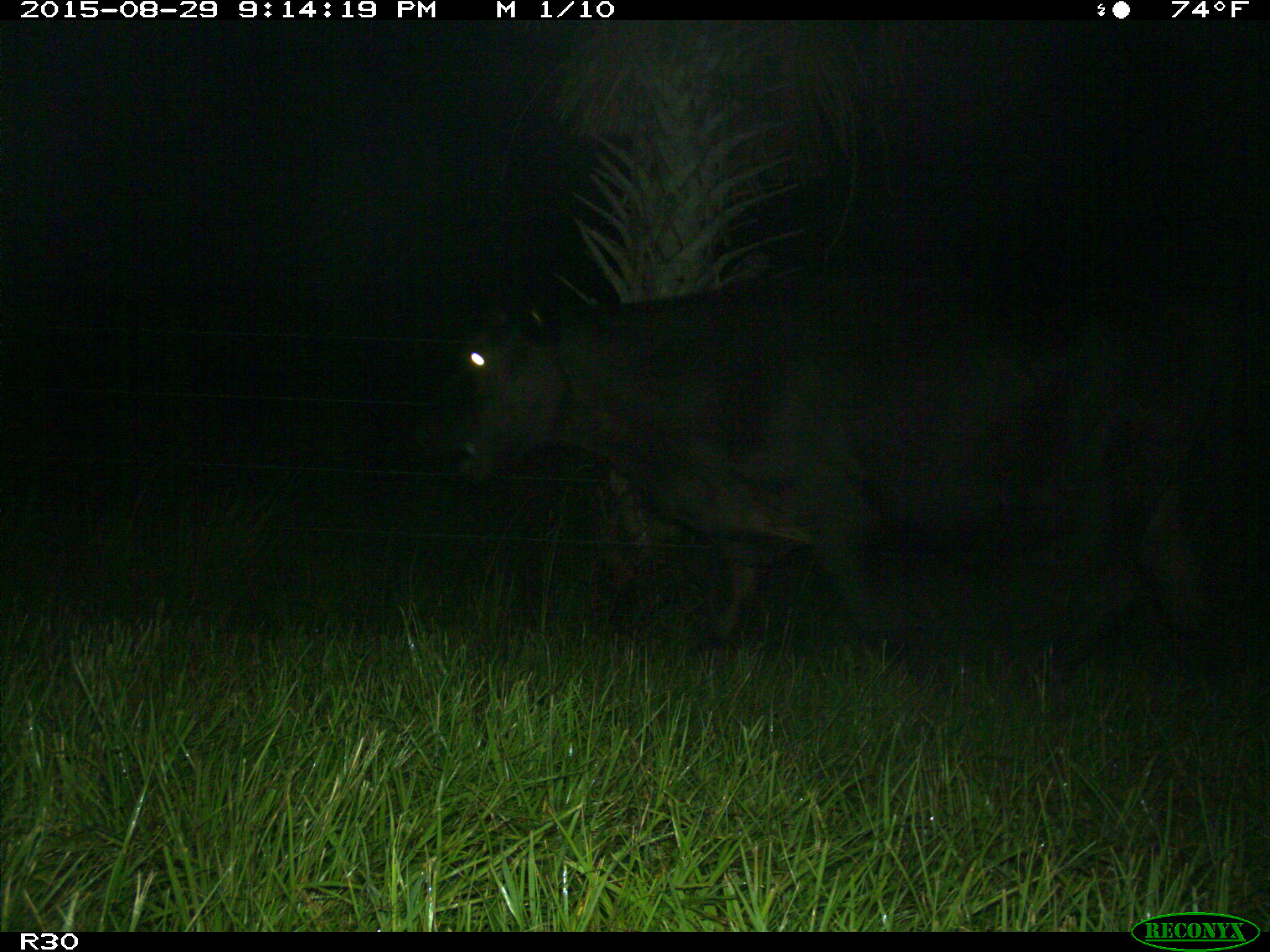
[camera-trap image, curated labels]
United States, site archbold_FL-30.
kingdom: Animalia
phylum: Chordata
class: Mammalia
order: Artiodactyla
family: Bovidae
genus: Bos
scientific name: Bos taurus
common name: domestic cow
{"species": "Bos taurus (domestic cow)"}